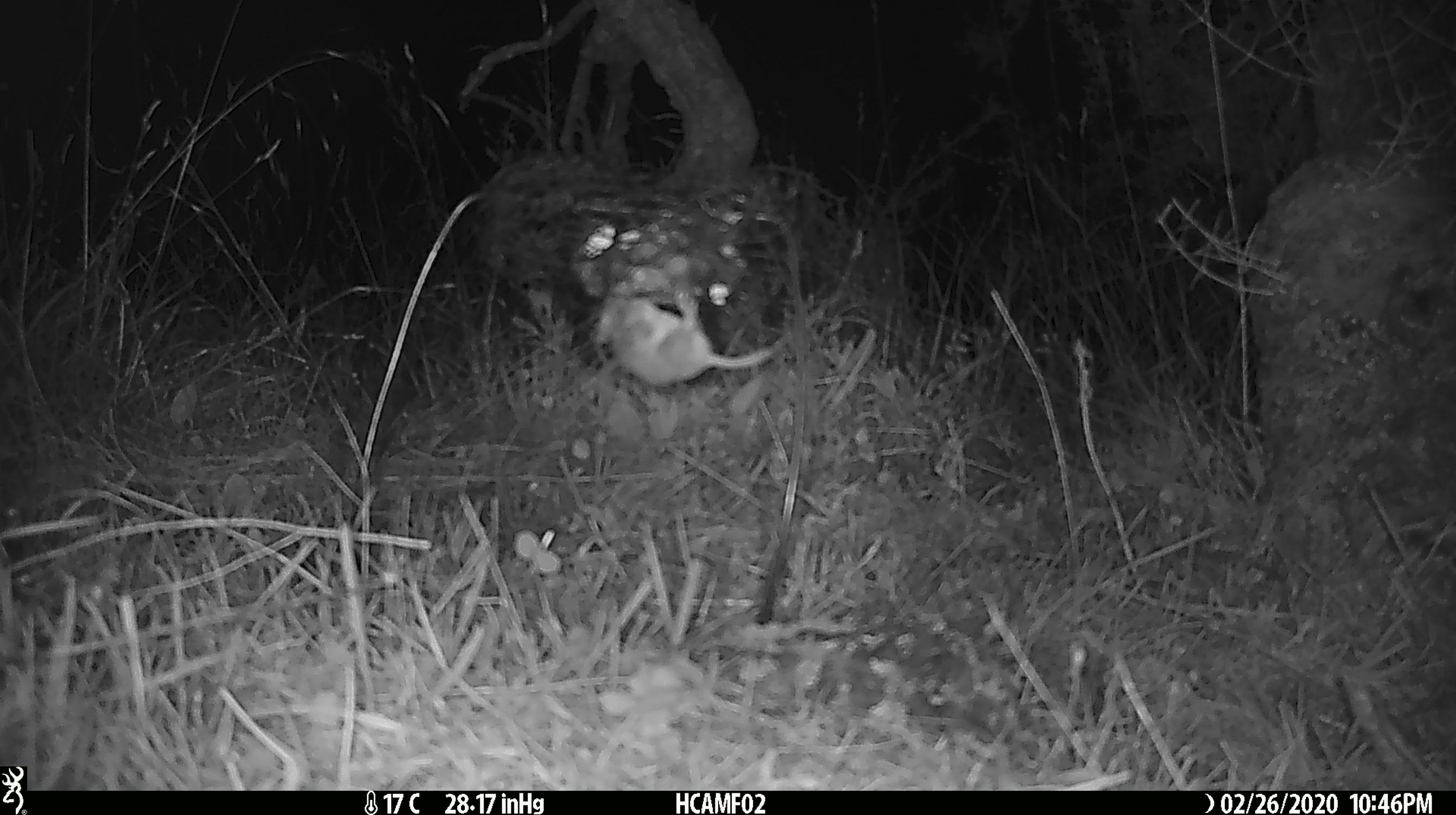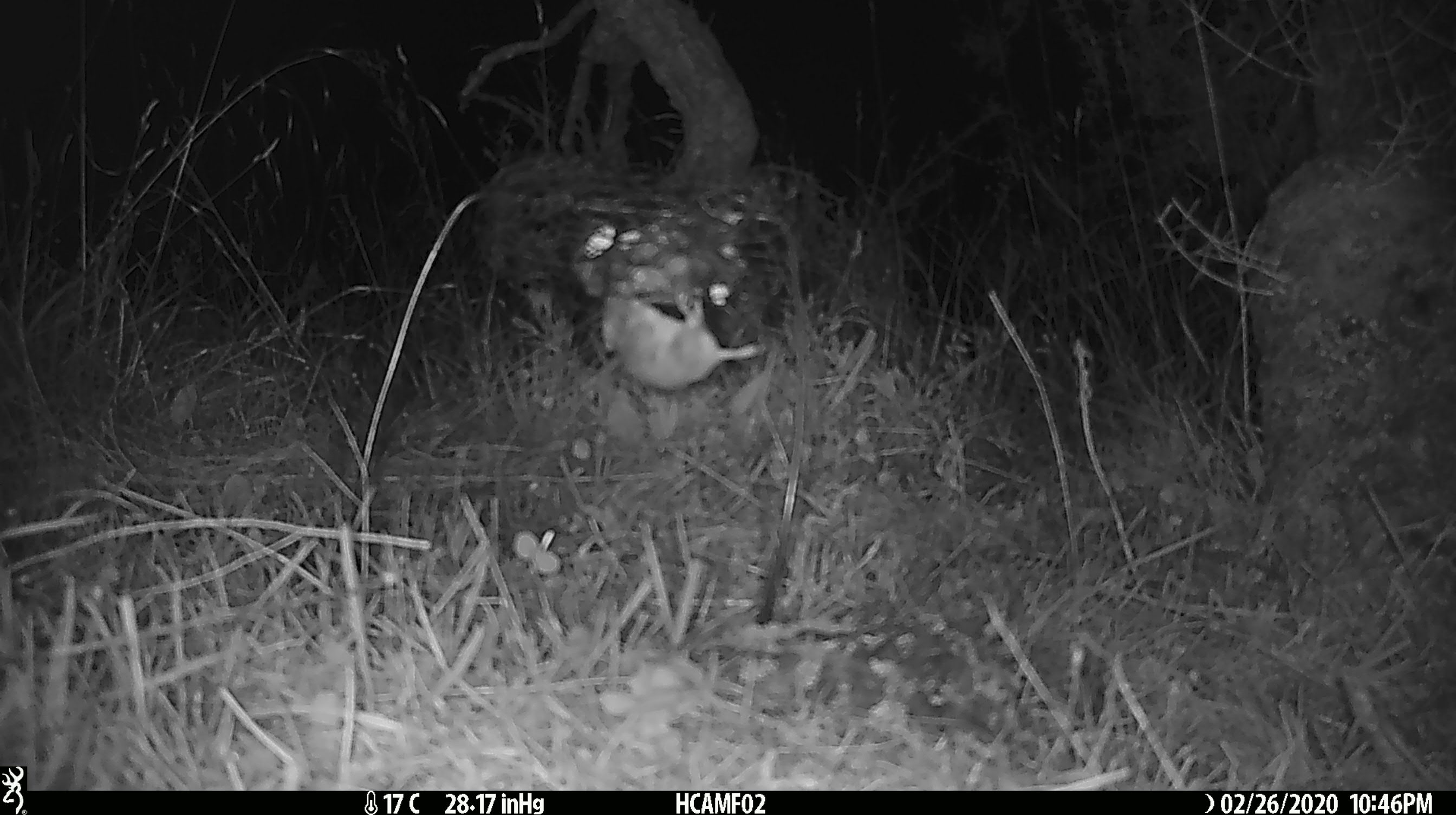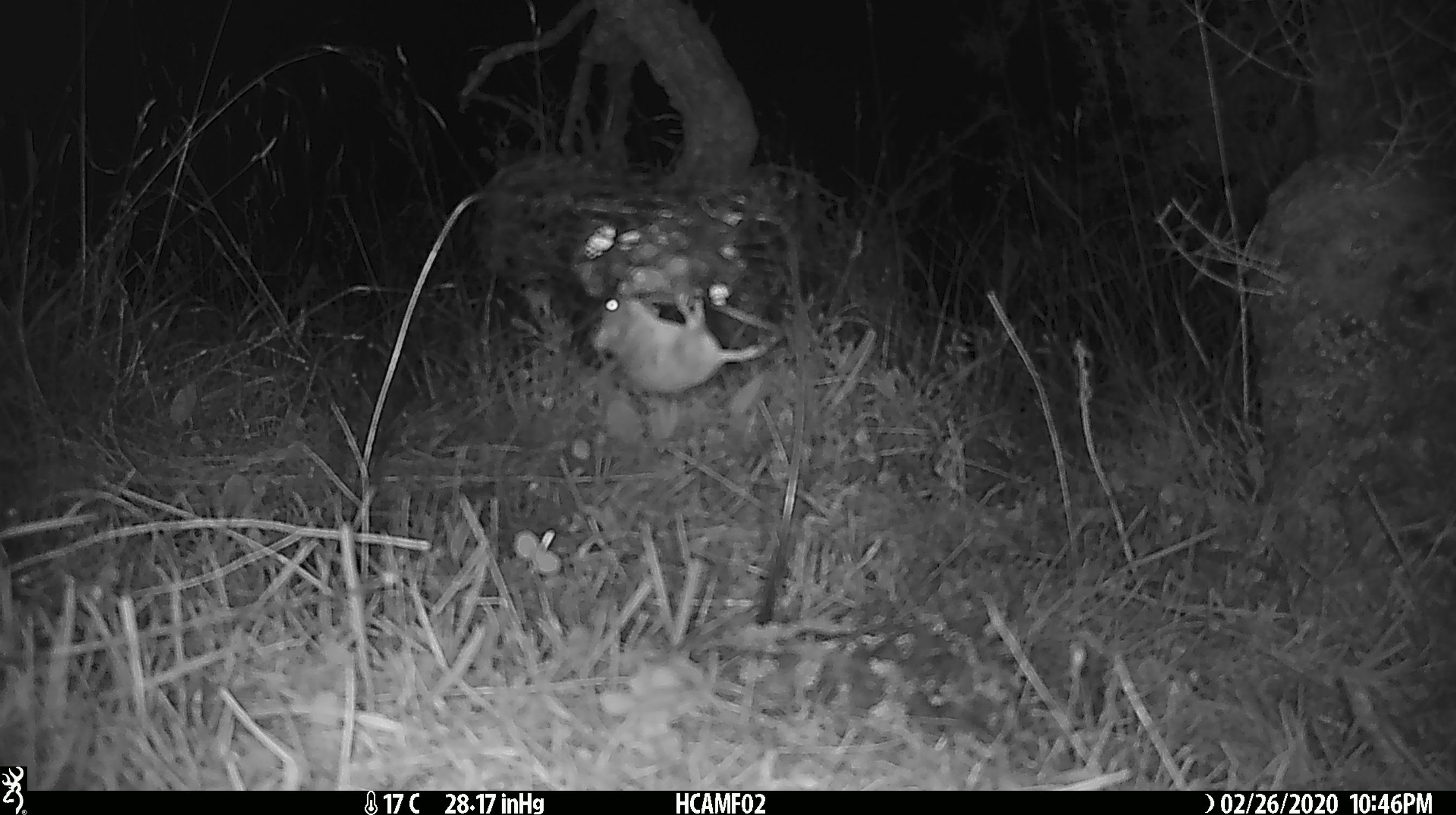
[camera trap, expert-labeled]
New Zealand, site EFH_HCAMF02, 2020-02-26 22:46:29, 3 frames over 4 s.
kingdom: Animalia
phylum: Chordata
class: Mammalia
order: Rodentia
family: Muridae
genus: Mus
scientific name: Mus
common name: mouse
Mouse (Mus).